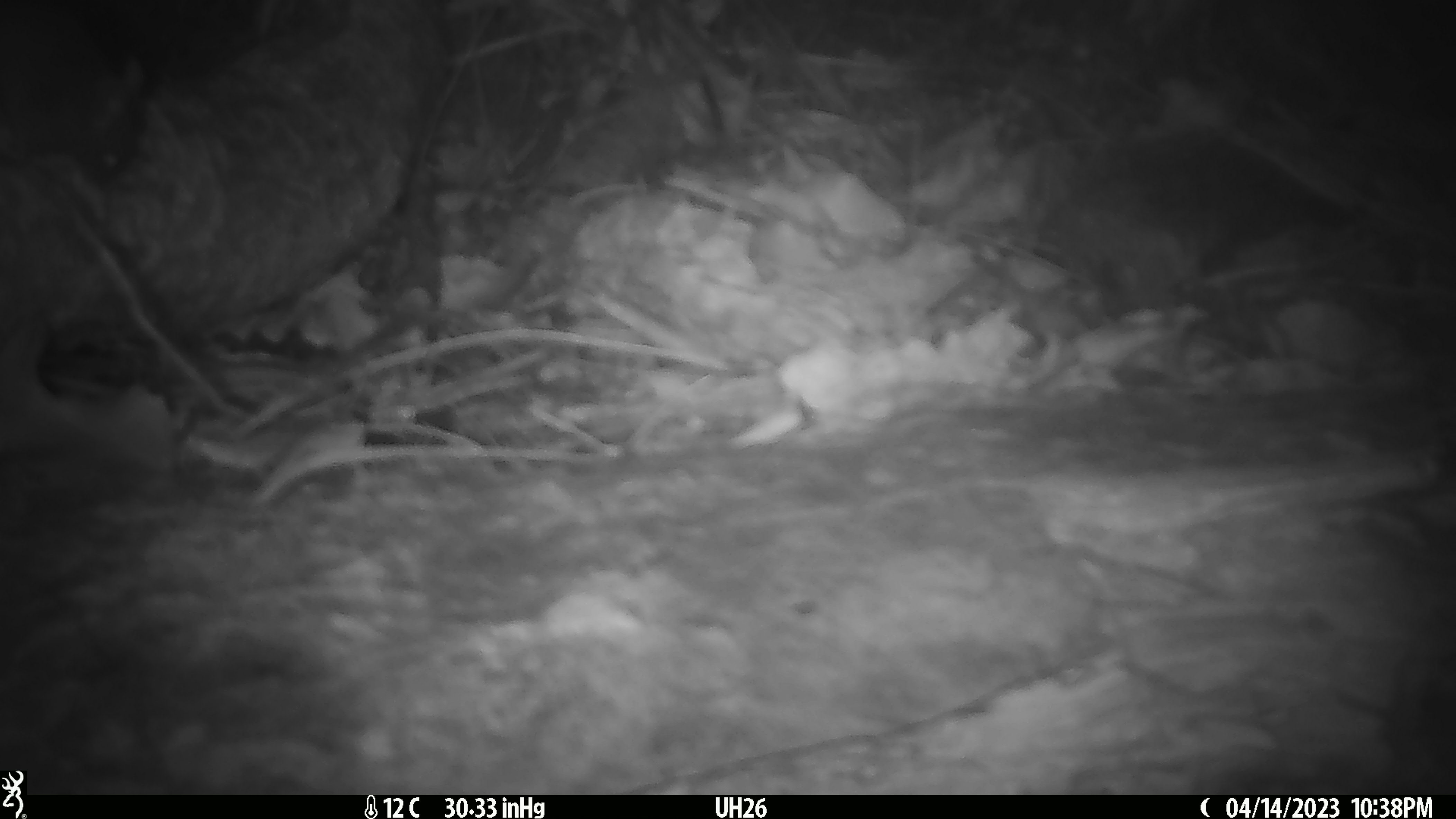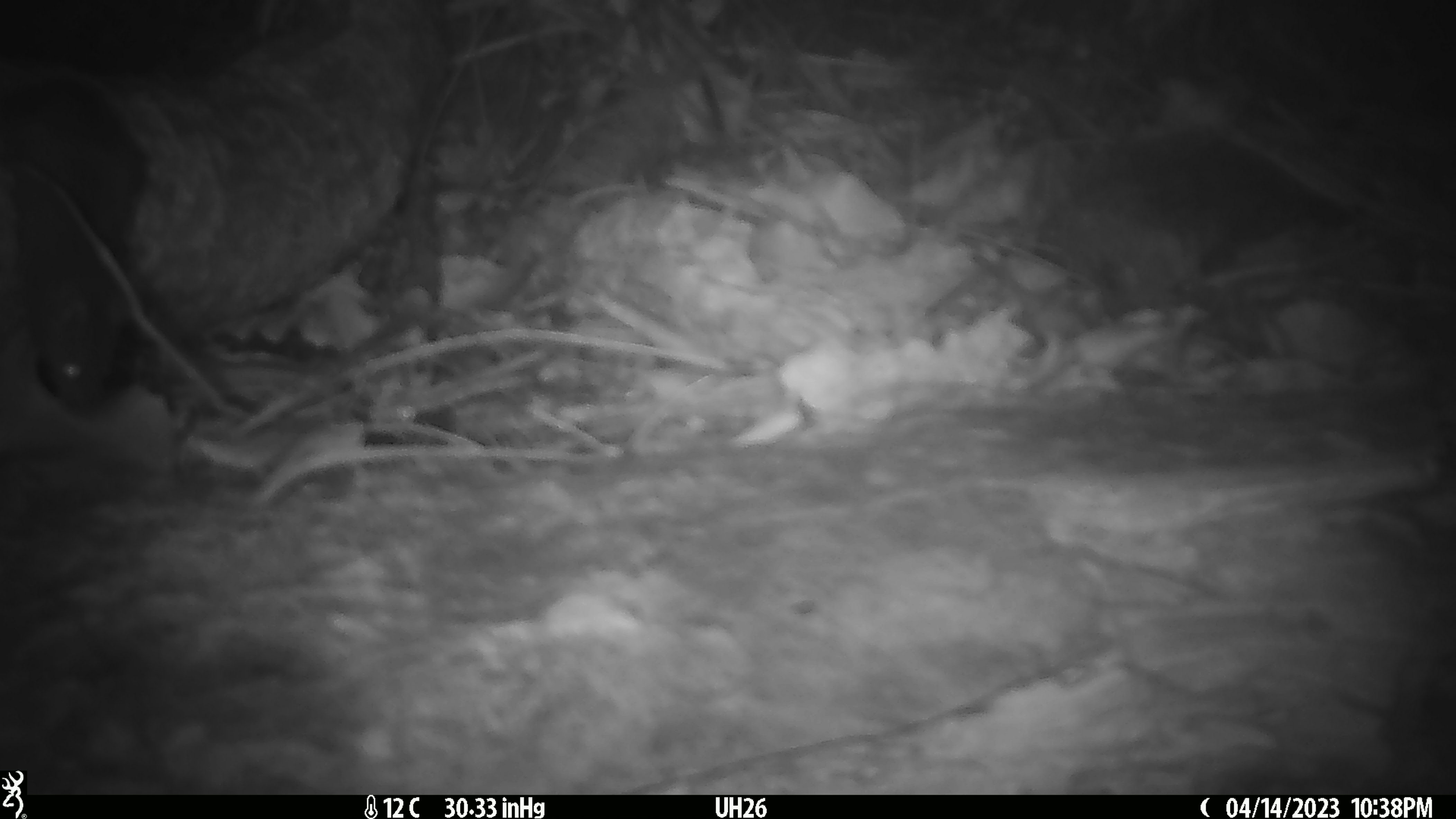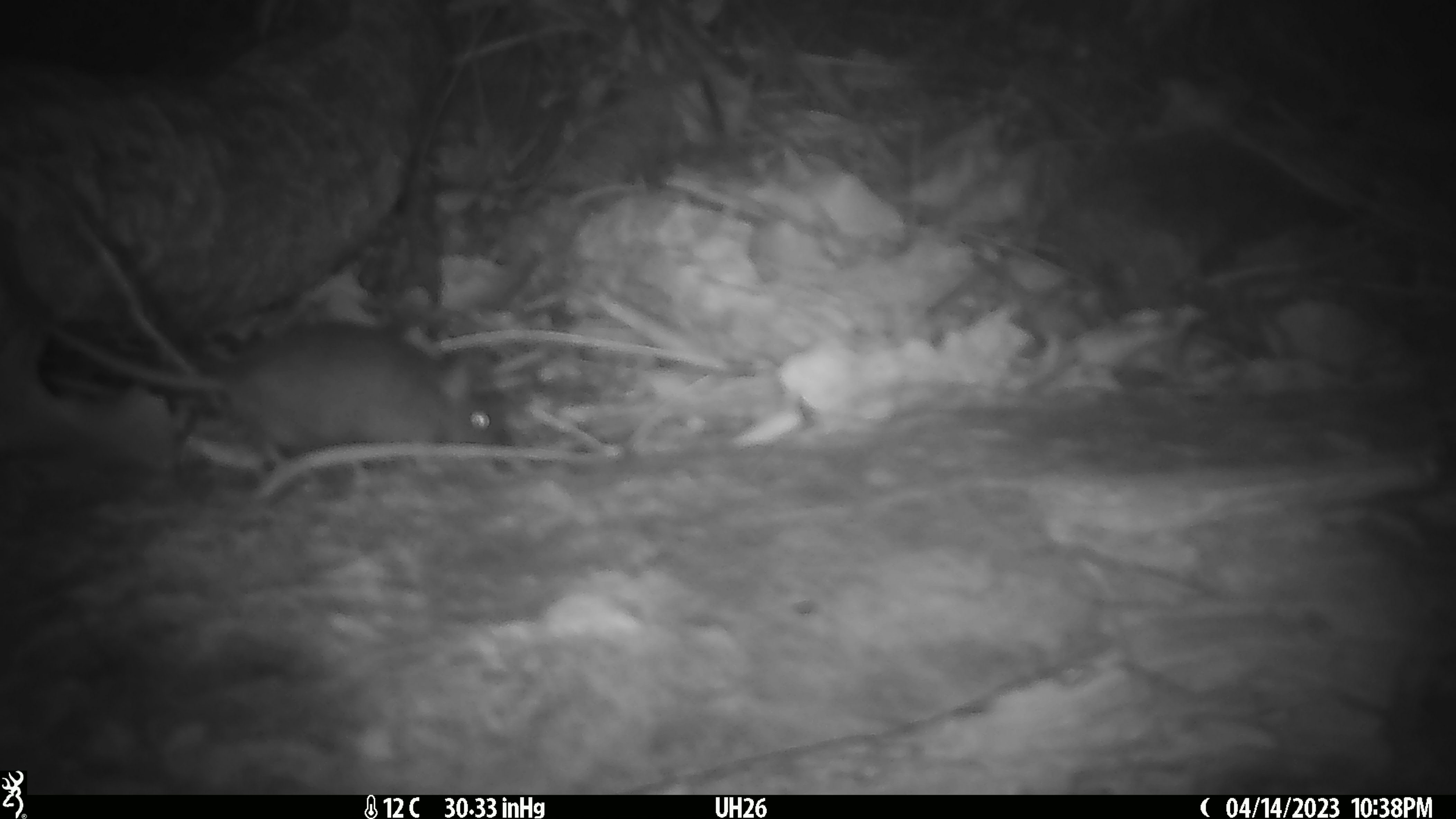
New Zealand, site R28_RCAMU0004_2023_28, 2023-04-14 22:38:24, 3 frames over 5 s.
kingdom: Animalia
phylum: Chordata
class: Mammalia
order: Rodentia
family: Muridae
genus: Mus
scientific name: Mus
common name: mouse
Mouse (Mus).